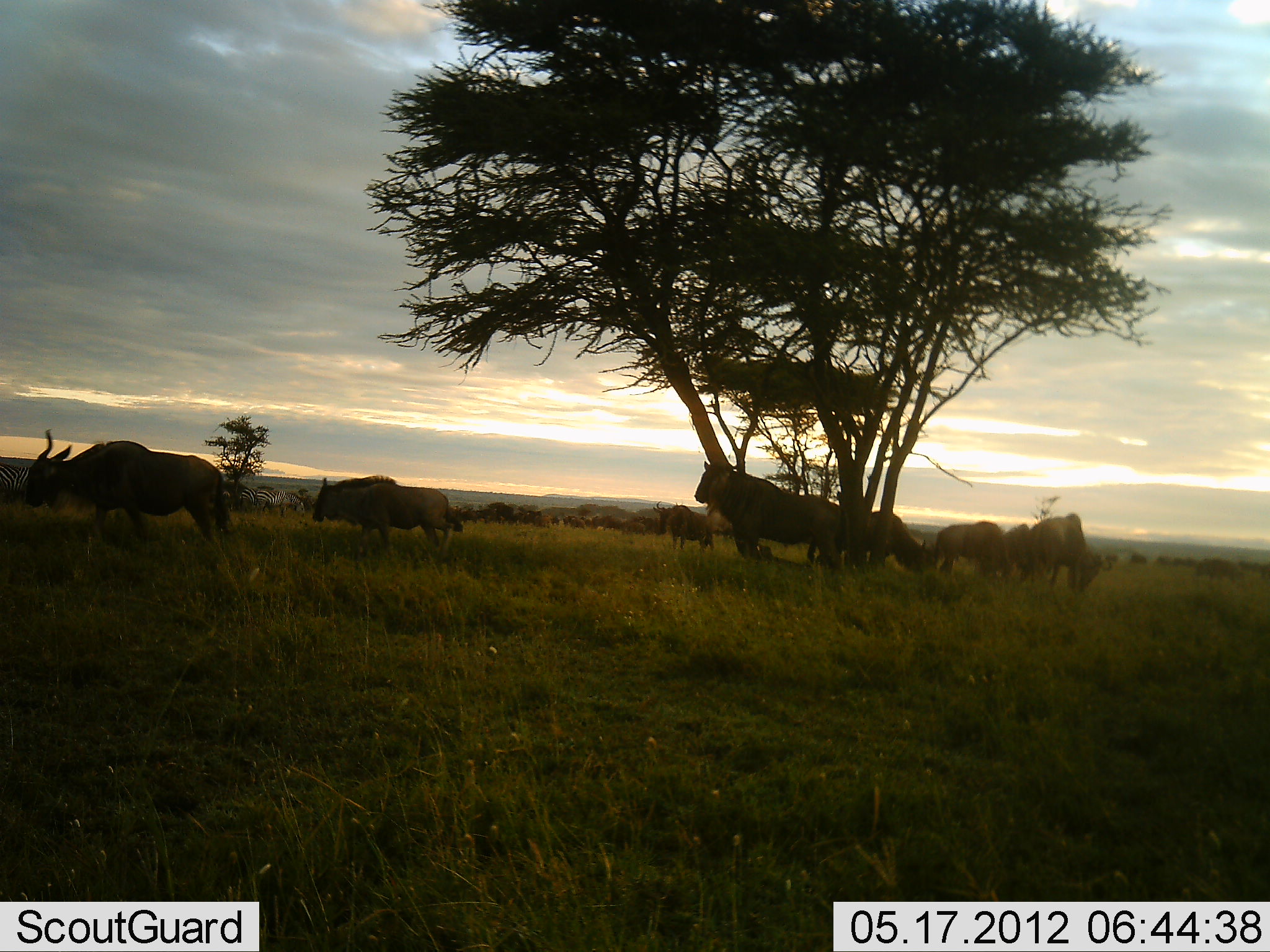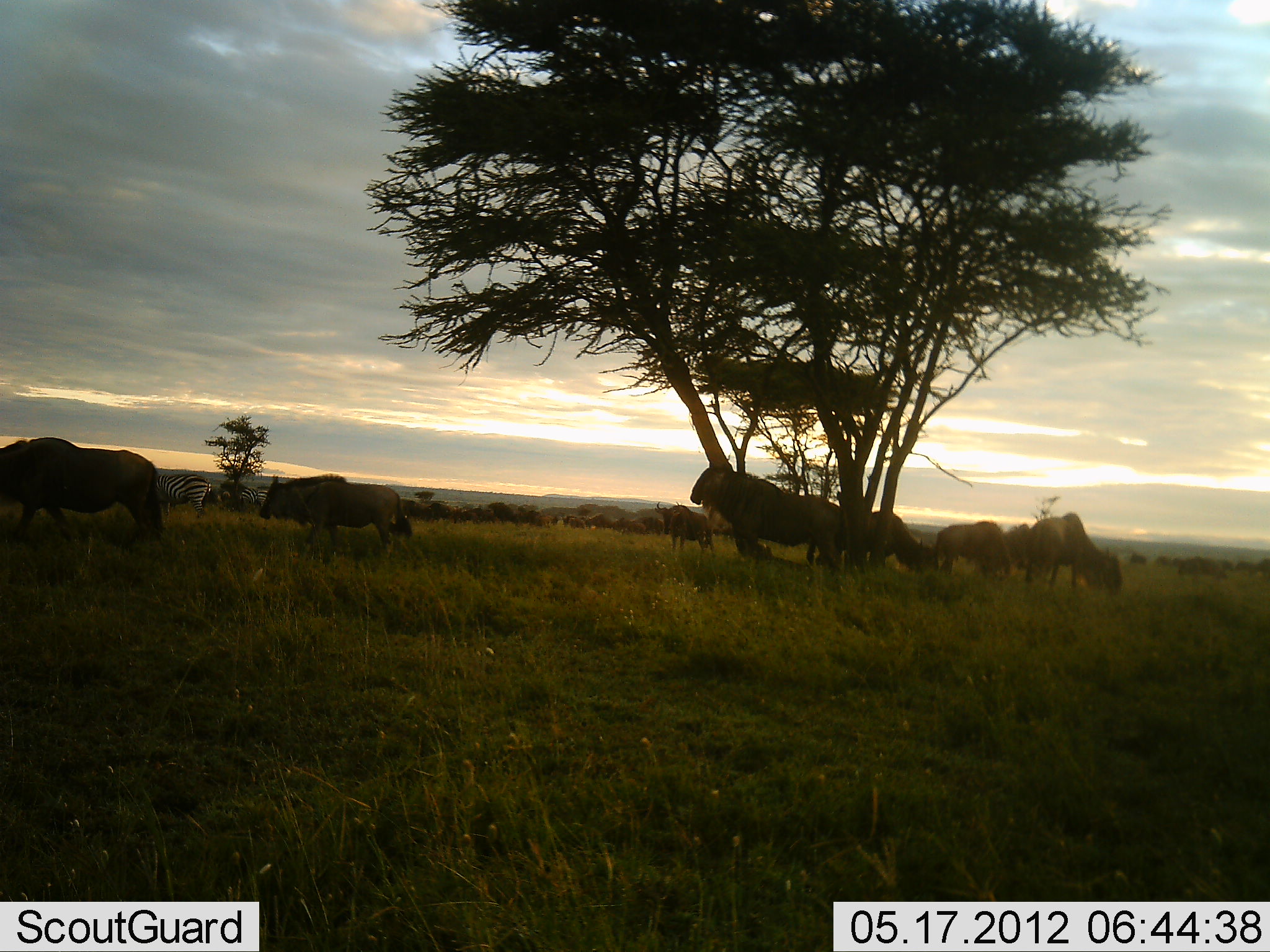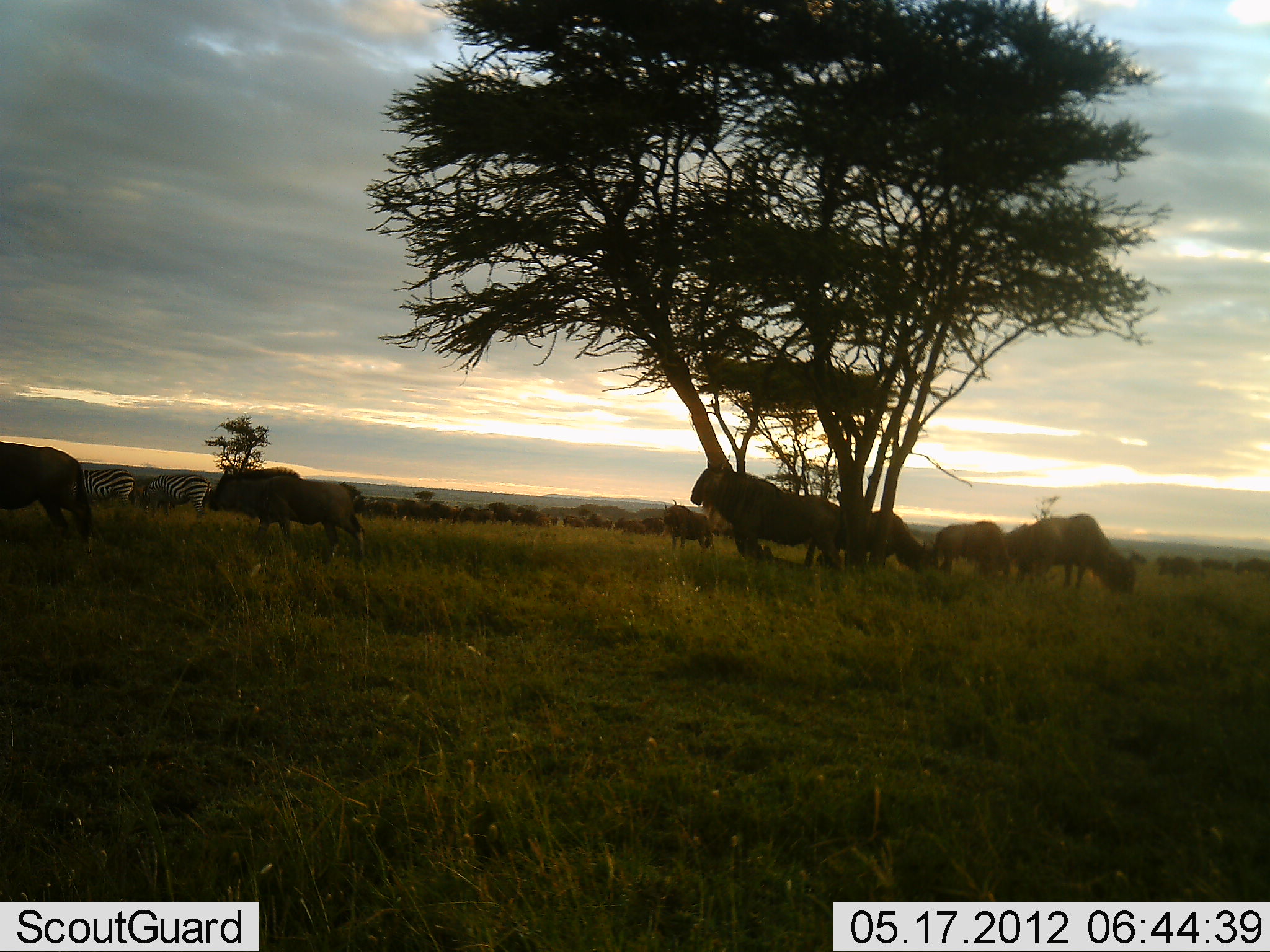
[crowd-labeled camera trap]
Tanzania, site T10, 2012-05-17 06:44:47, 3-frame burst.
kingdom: Animalia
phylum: Chordata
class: Mammalia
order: Artiodactyla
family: Bovidae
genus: Connochaetes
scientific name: Connochaetes taurinus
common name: blue wildebeest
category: wildebeest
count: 11-50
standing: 47%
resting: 0%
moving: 60%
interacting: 0%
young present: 0%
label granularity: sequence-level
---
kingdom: Animalia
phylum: Chordata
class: Mammalia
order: Perissodactyla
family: Equidae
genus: Equus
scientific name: Equus quagga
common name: plains zebra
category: zebra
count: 3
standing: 73%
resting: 0%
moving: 9%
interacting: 0%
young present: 0%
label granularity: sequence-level